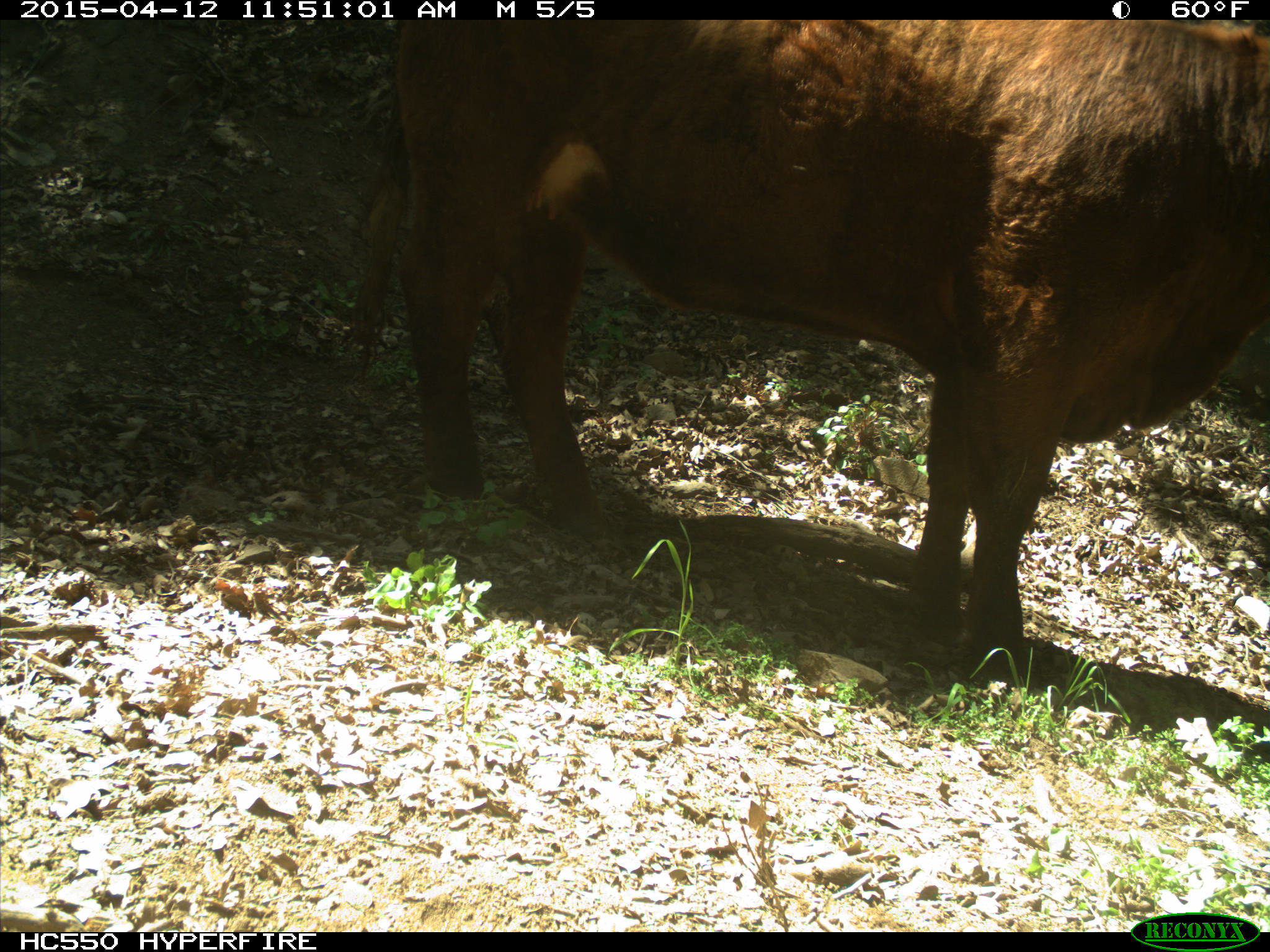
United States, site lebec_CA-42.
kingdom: Animalia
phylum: Chordata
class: Mammalia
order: Artiodactyla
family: Bovidae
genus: Bos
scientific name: Bos taurus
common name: domestic cow